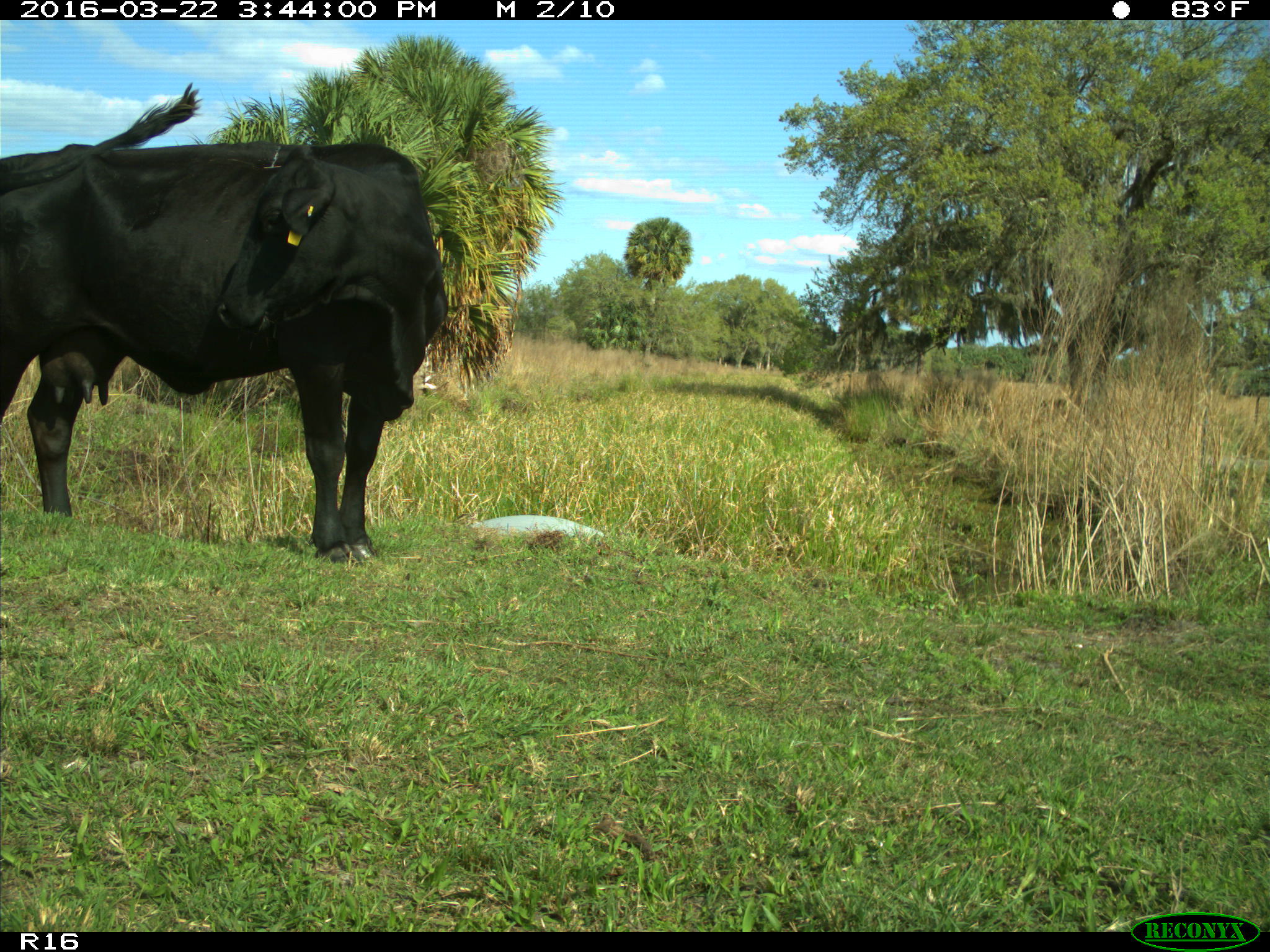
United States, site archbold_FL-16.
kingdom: Animalia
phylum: Chordata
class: Mammalia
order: Artiodactyla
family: Bovidae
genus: Bos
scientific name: Bos taurus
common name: domestic cow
Bos taurus (domestic cow).